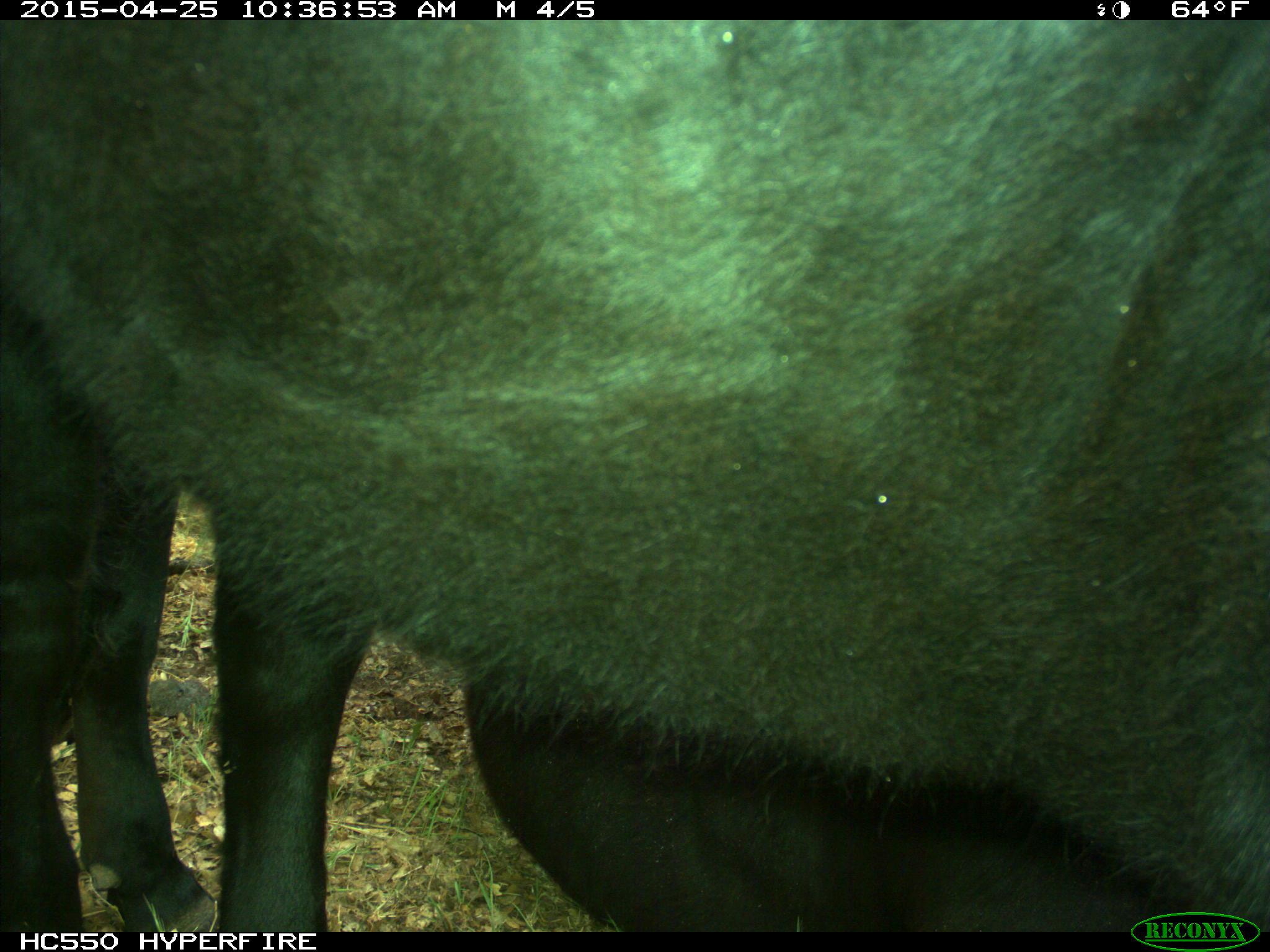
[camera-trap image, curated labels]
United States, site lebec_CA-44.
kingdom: Animalia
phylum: Chordata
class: Mammalia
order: Artiodactyla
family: Suidae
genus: Sus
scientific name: Sus scrofa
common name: wild boar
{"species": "Sus scrofa (wild boar)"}